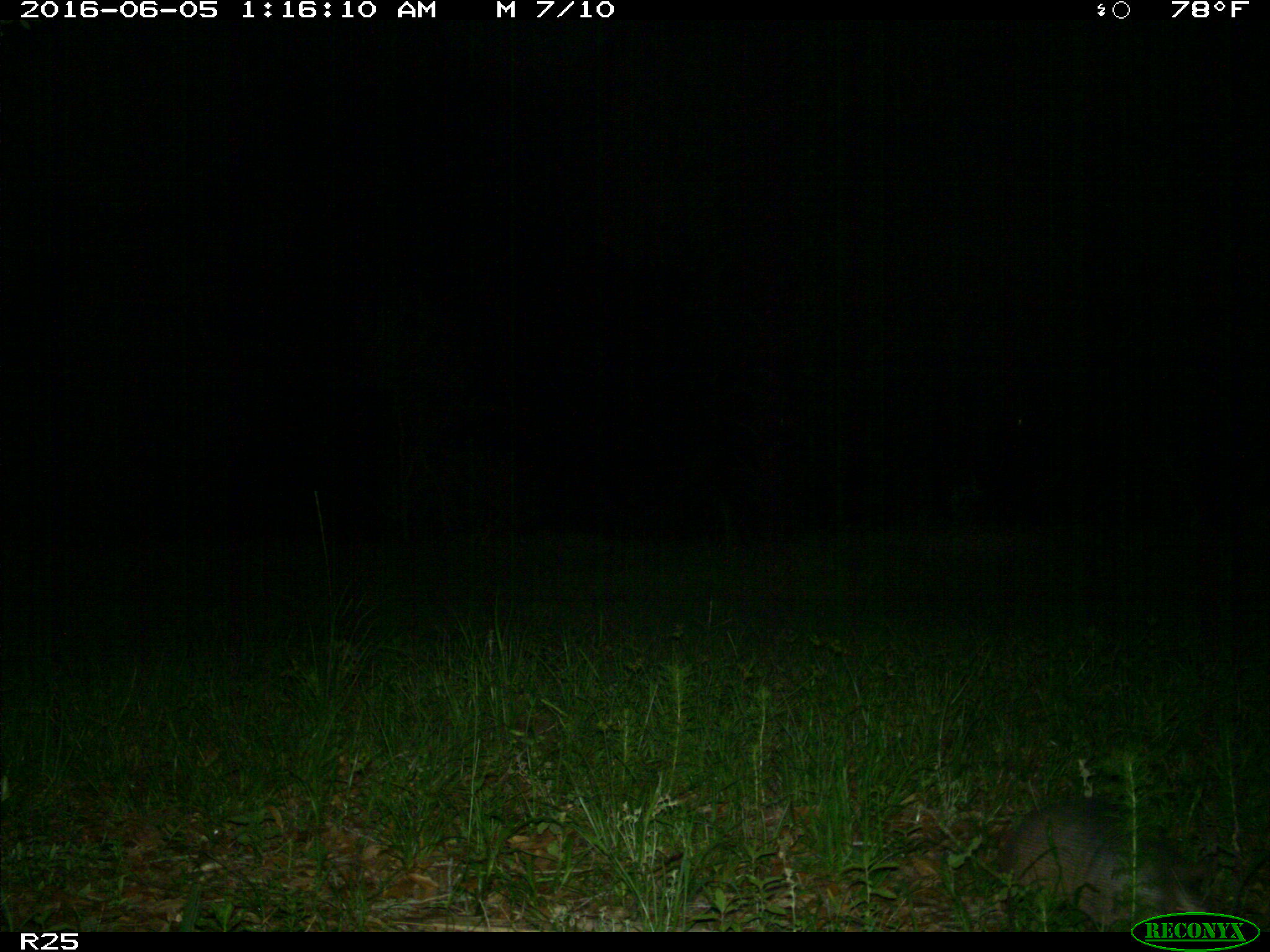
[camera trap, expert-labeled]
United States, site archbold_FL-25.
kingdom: Animalia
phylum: Chordata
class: Mammalia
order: Cingulata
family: Dasypodidae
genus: Dasypus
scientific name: Dasypus novemcinctus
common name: nine-banded armadillo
Dasypus novemcinctus (nine-banded armadillo).